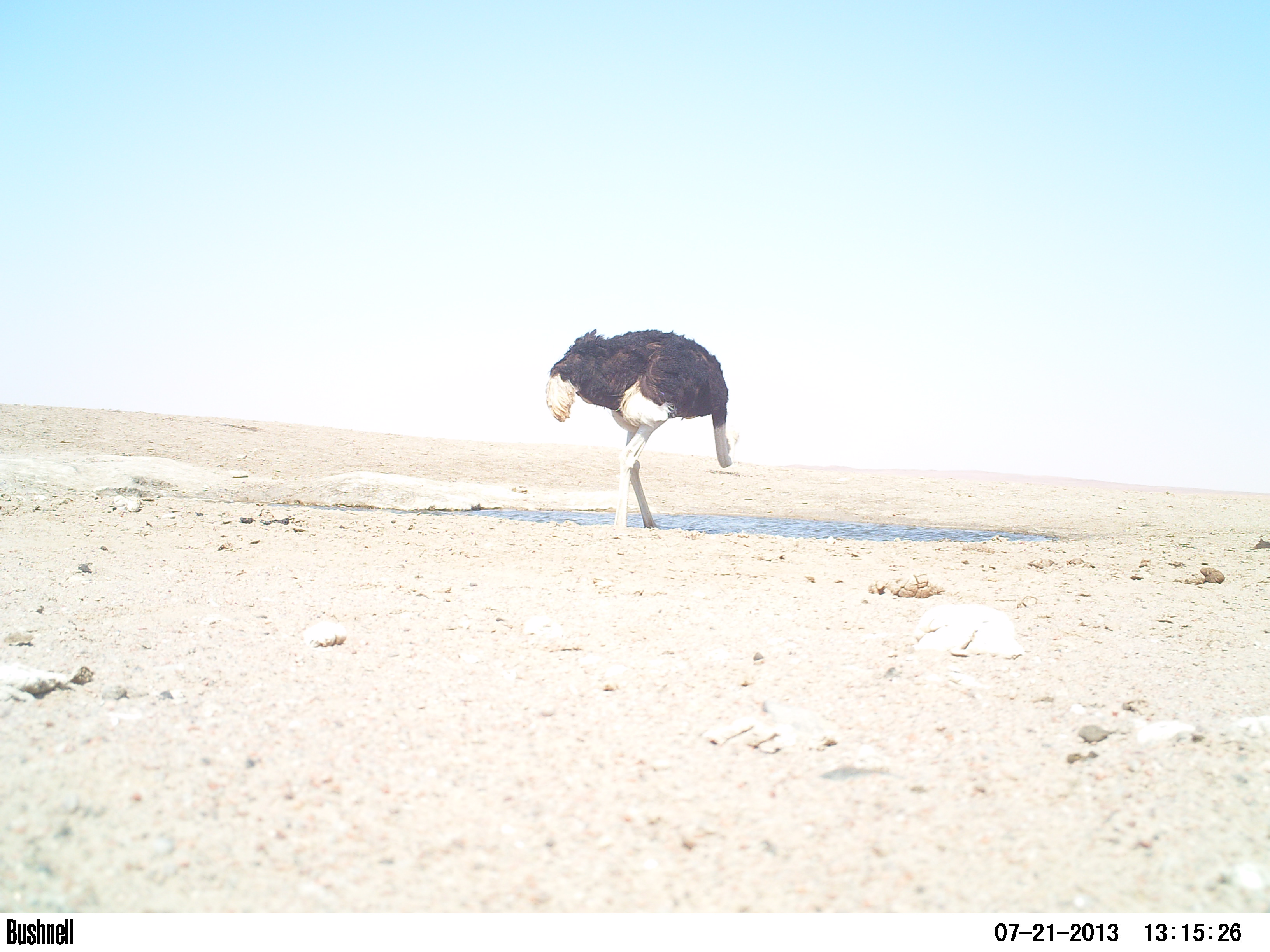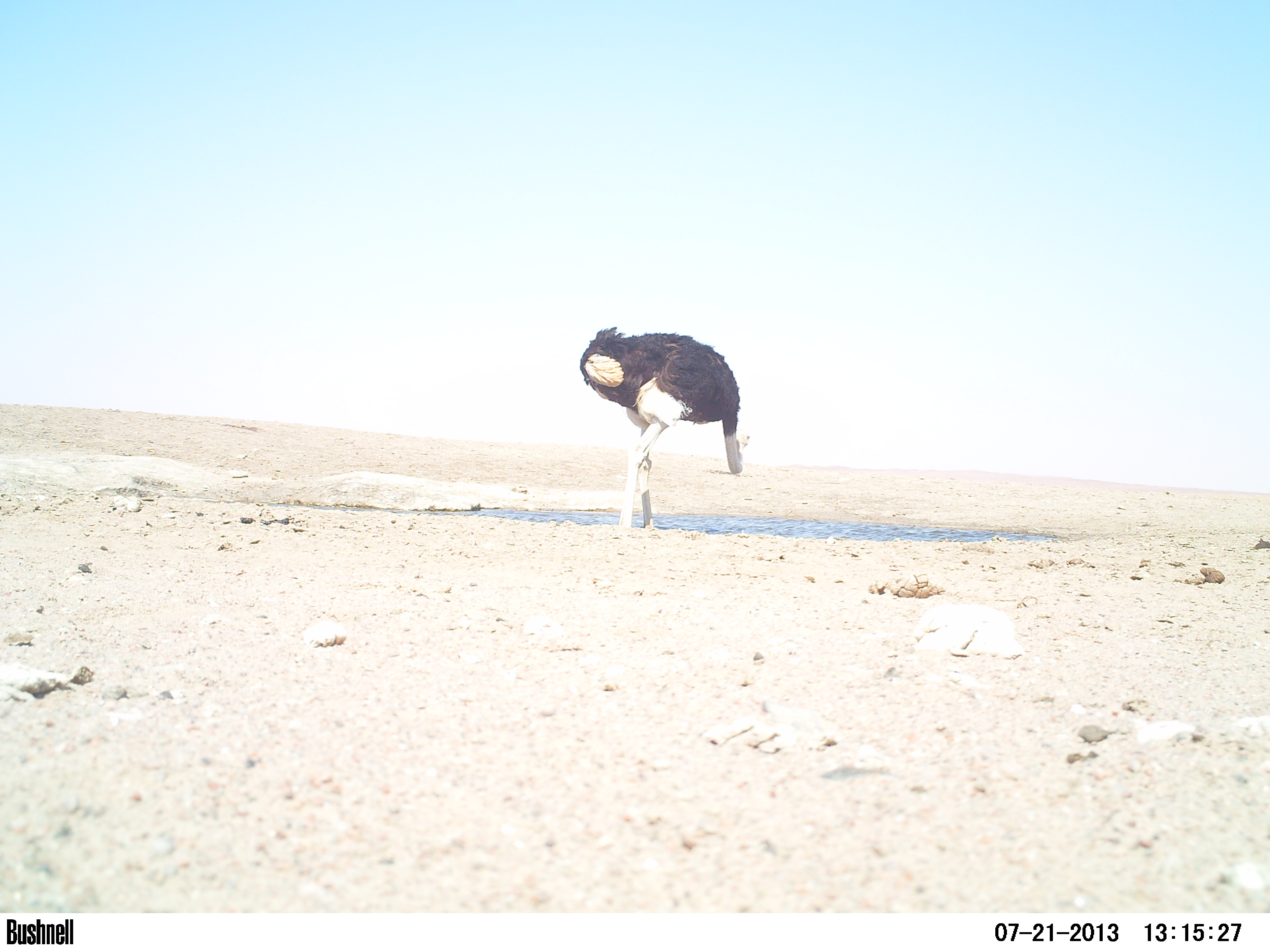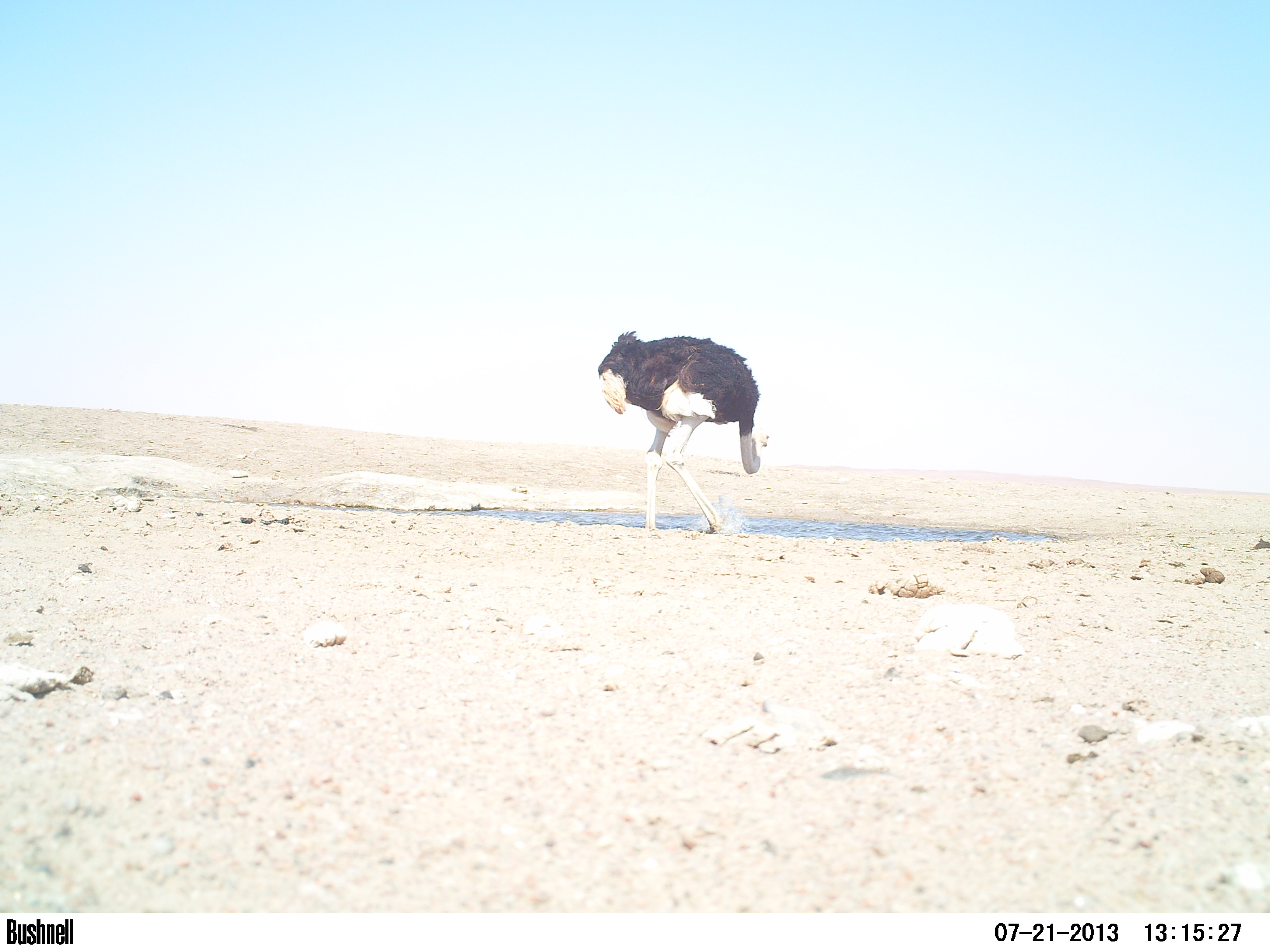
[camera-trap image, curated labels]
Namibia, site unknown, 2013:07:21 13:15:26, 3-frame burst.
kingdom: Animalia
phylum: Chordata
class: Aves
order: Struthioniformes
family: Struthionidae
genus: Struthio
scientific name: Struthio camelus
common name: common ostrich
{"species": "Struthio camelus (common ostrich)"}